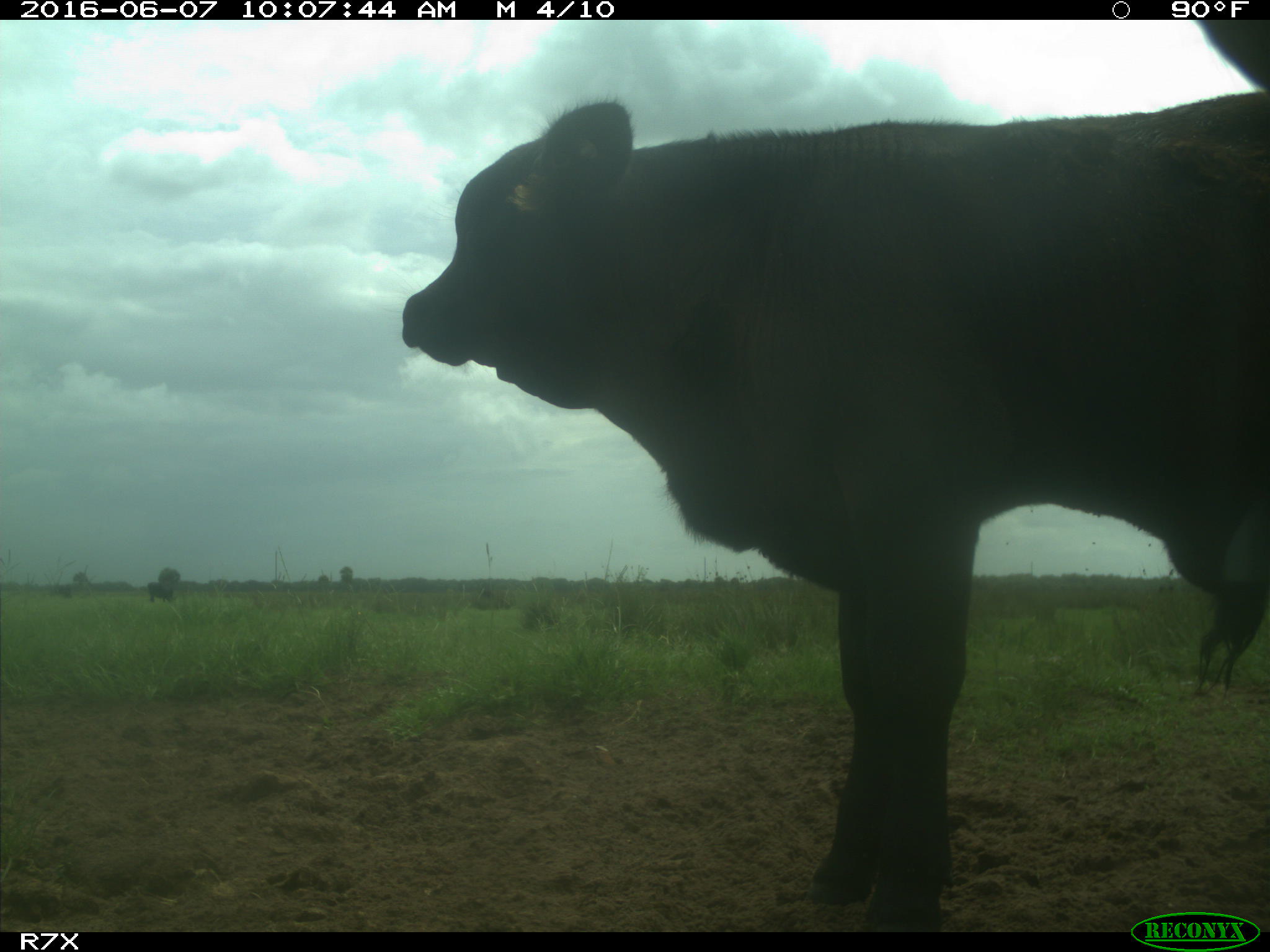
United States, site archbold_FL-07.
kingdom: Animalia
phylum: Chordata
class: Mammalia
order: Artiodactyla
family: Bovidae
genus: Bos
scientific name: Bos taurus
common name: domestic cow